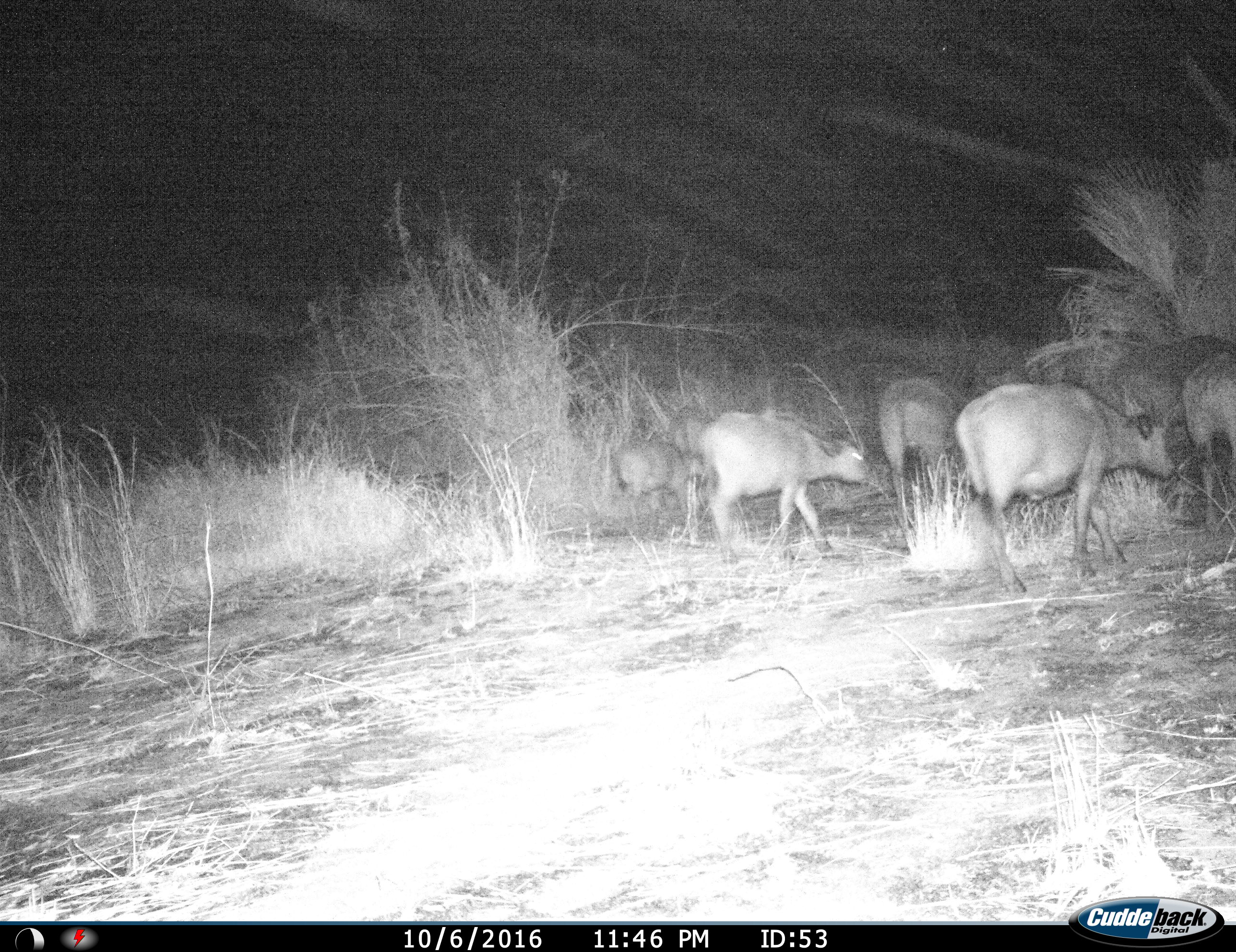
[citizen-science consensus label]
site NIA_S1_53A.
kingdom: Animalia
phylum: Chordata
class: Mammalia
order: Artiodactyla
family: Bovidae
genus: Syncerus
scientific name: Syncerus caffer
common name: african buffalo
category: buffalo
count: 6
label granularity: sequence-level